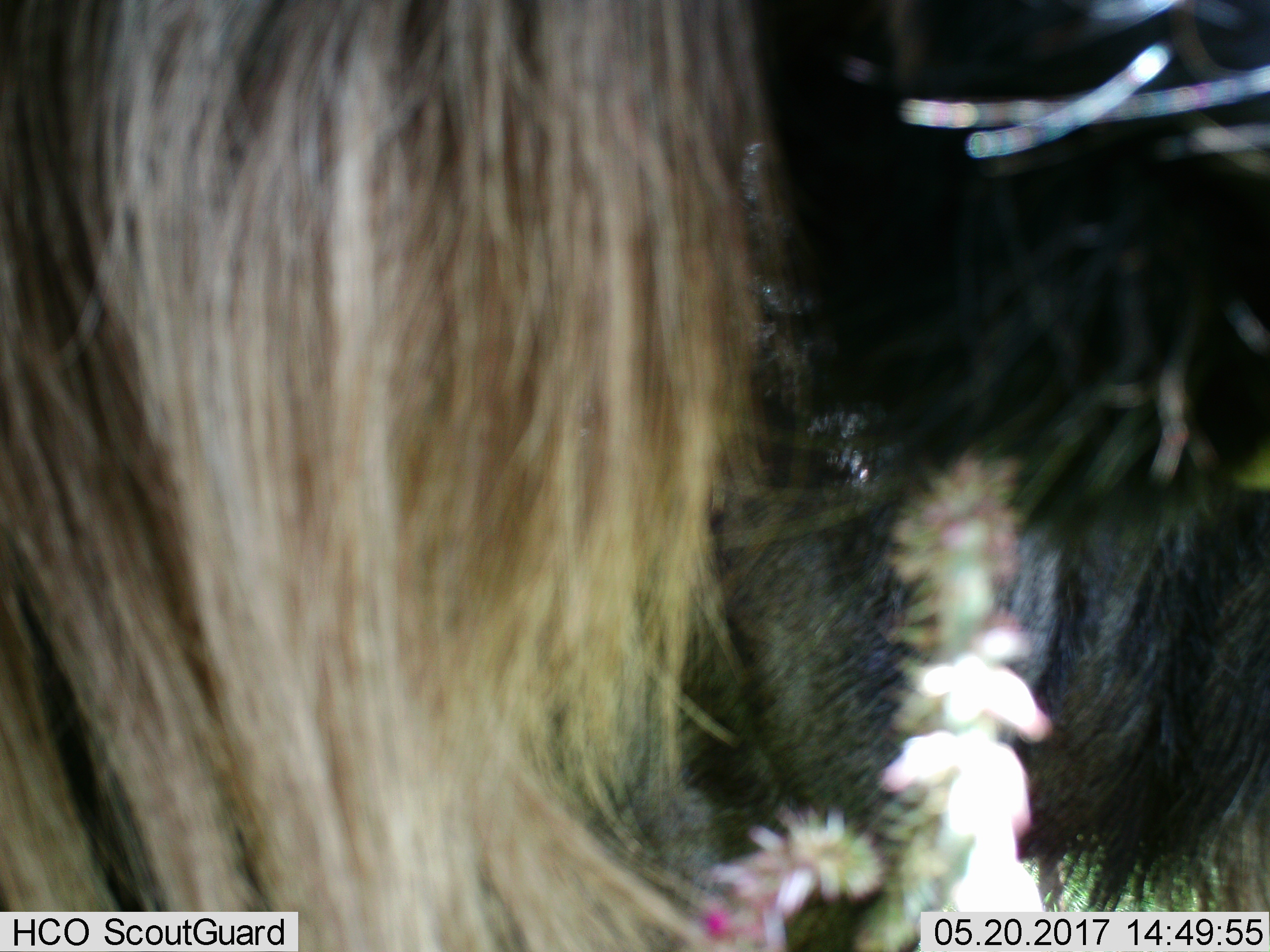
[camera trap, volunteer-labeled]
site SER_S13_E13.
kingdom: Animalia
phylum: Chordata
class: Mammalia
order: Artiodactyla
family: Bovidae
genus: Connochaetes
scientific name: Connochaetes taurinus taurinus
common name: blue wildebeest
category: wildebeestblue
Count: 1.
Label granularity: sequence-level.